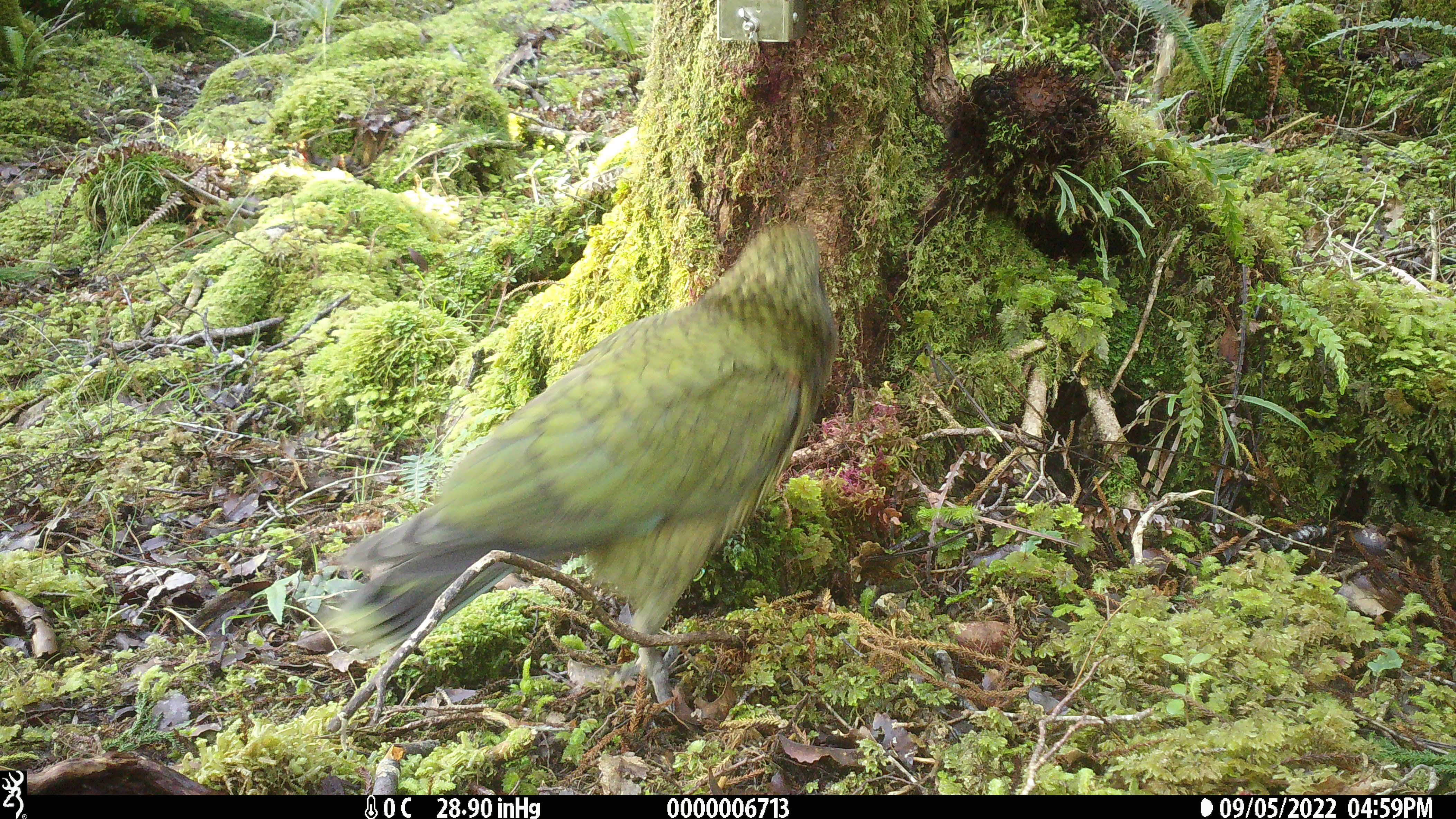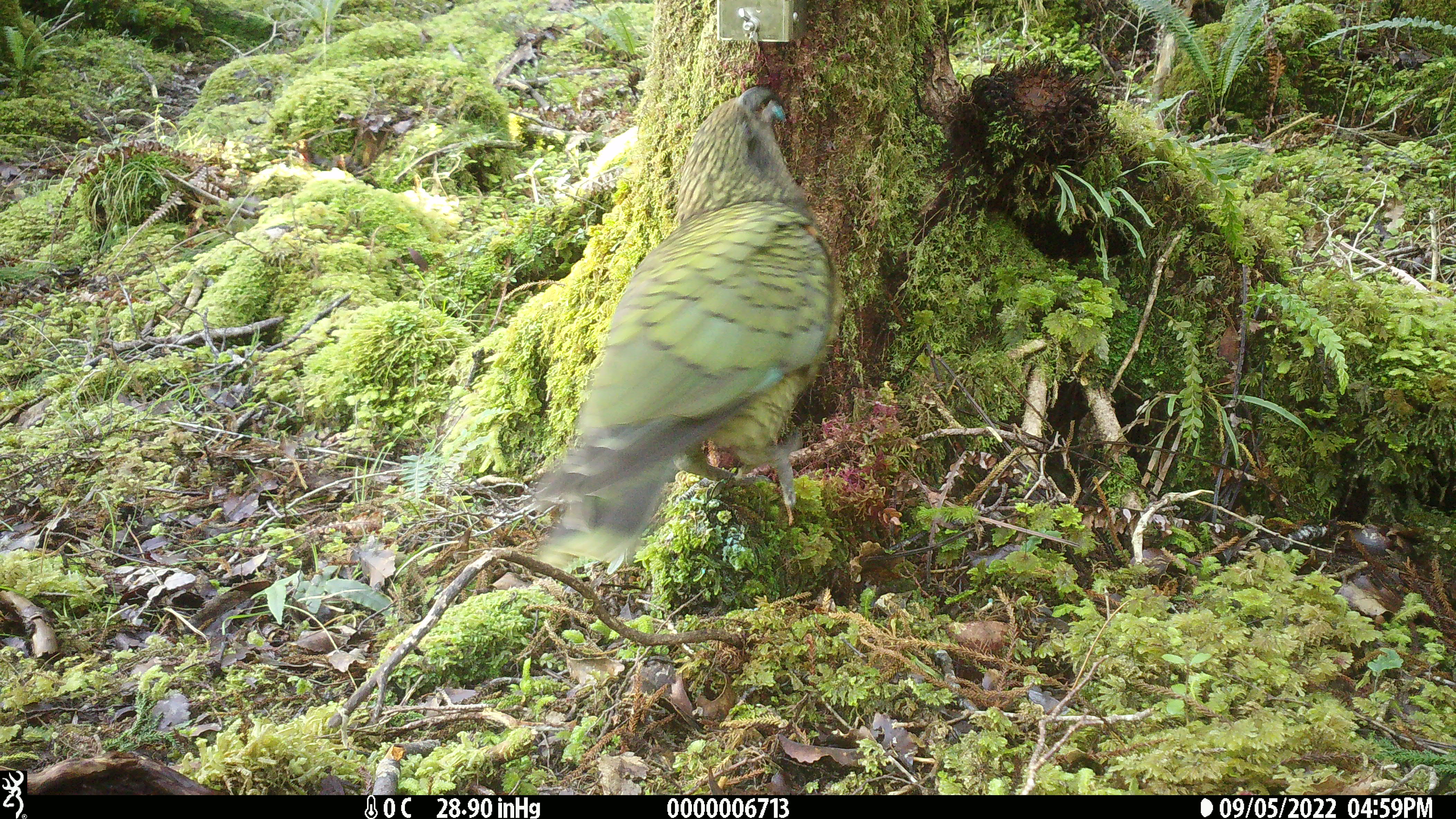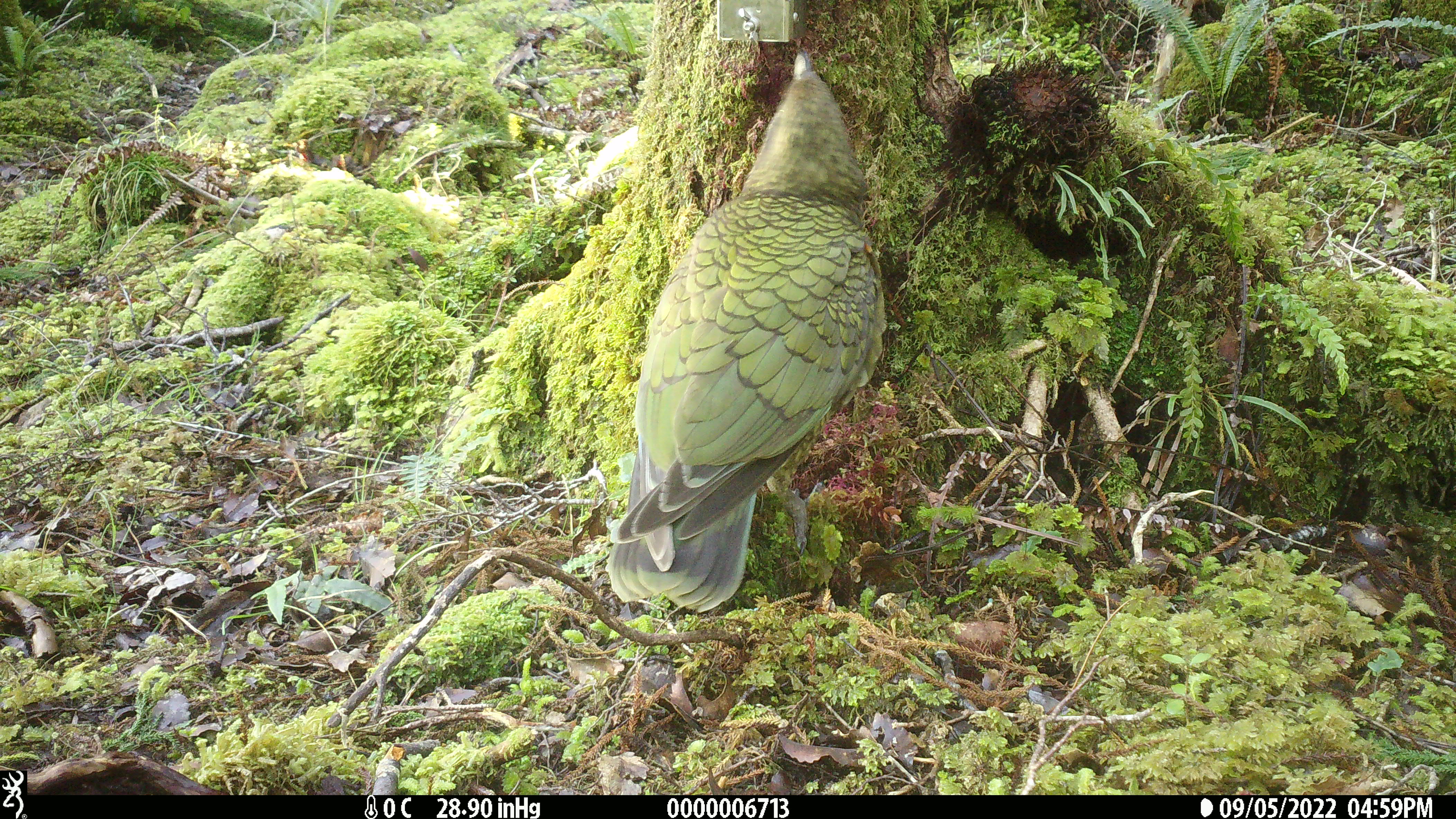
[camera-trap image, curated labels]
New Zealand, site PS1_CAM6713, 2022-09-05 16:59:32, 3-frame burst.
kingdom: Animalia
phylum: Chordata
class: Aves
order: Psittaciformes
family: Strigopidae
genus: Nestor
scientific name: Nestor notabilis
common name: kea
Kea (Nestor notabilis).